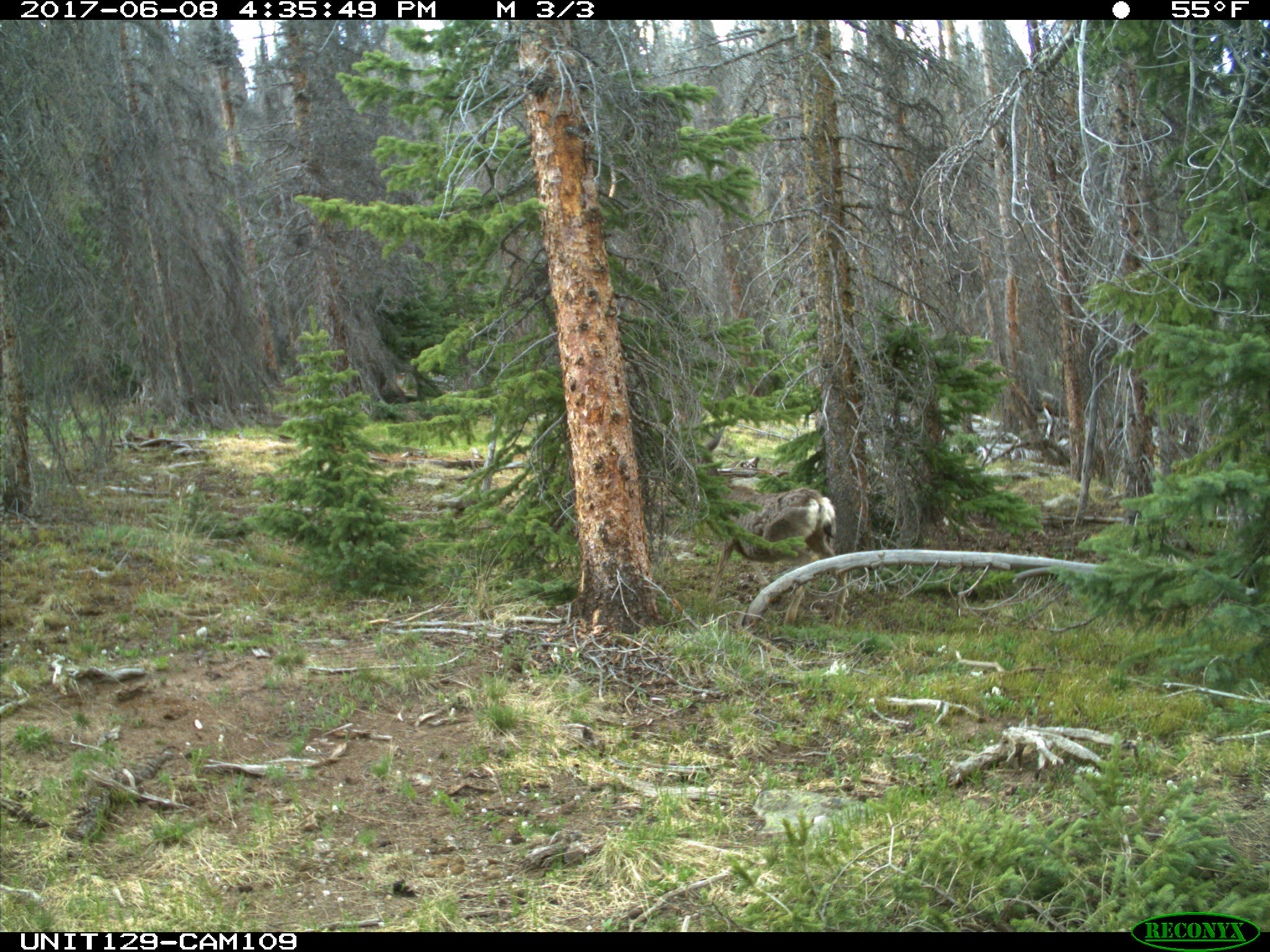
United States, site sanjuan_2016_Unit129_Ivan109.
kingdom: Animalia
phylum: Chordata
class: Mammalia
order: Artiodactyla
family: Cervidae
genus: Odocoileus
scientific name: Odocoileus hemionus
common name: mule deer